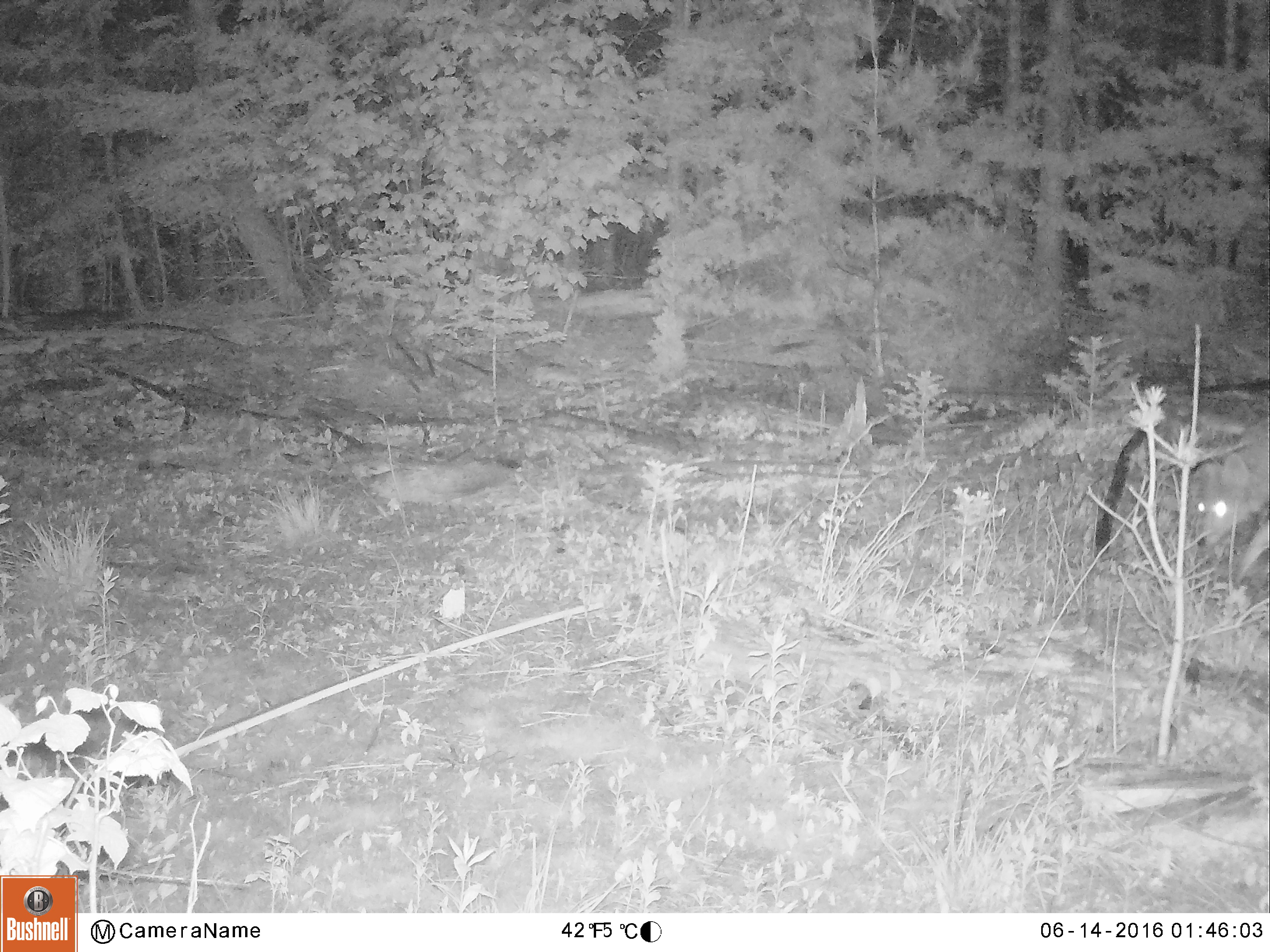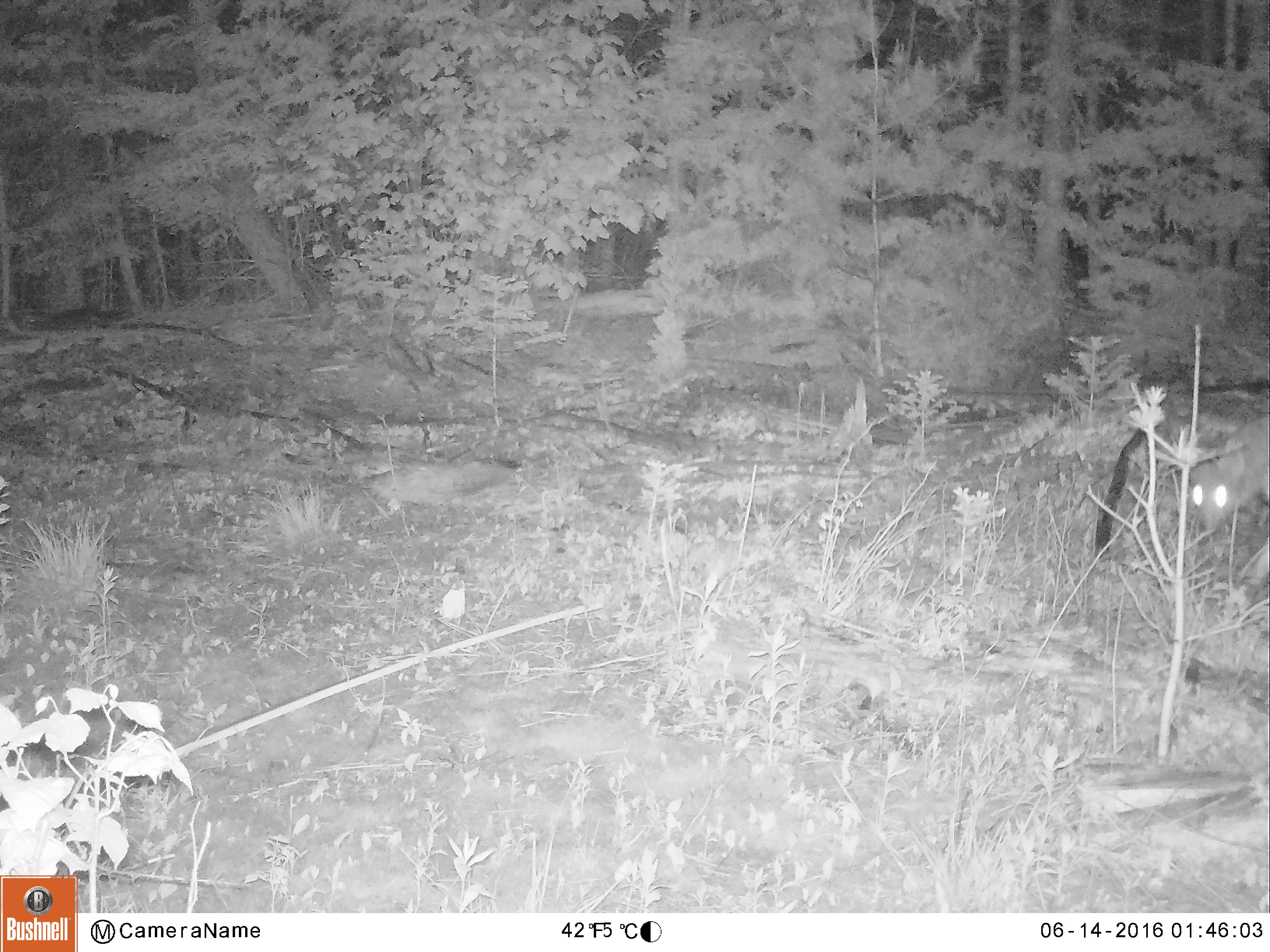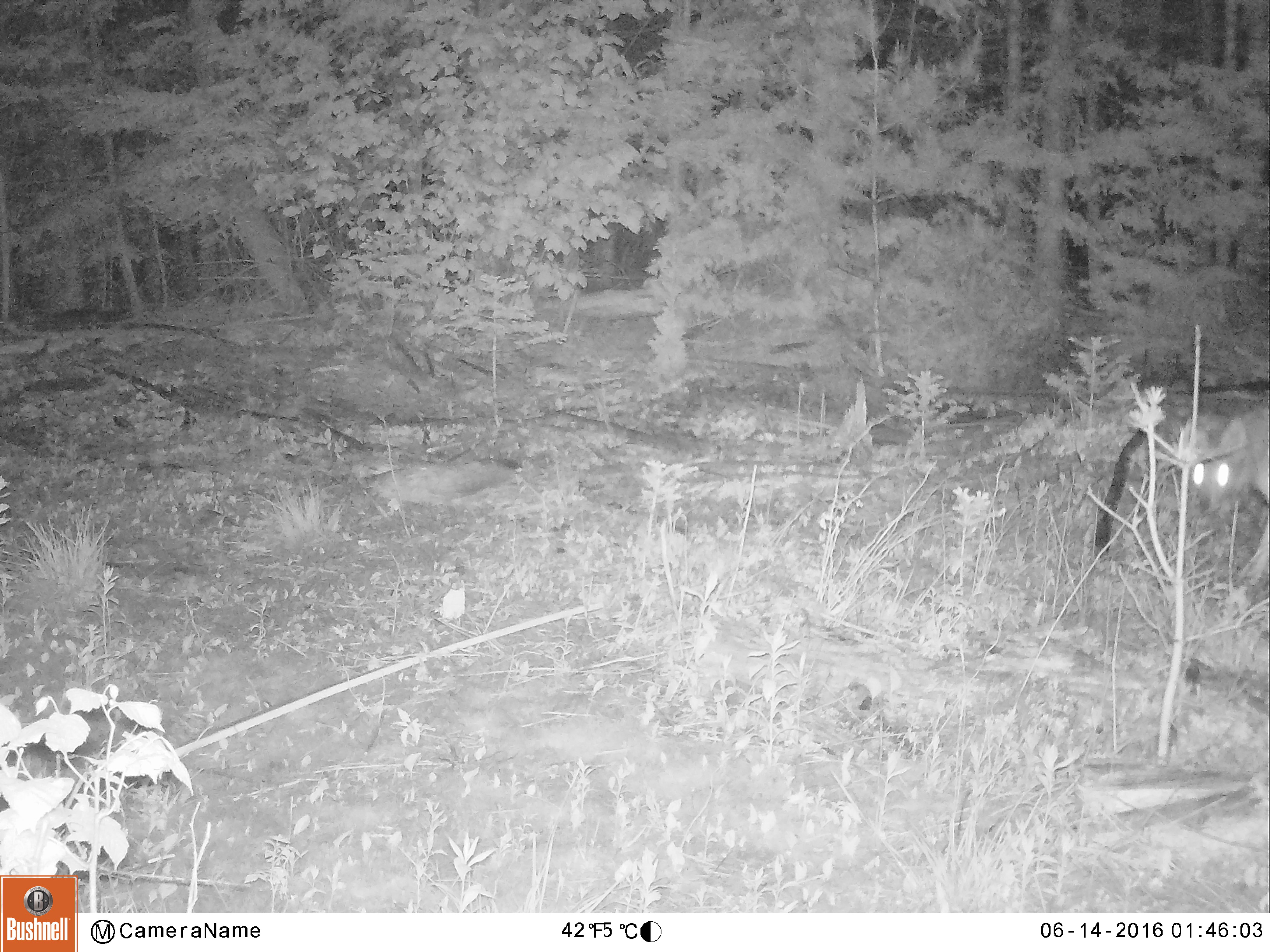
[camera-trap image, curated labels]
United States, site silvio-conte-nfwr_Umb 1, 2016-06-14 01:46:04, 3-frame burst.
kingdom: Animalia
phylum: Chordata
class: Mammalia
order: Carnivora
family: Canidae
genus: Canis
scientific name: Canis latrans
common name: coyote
Coyote (Canis latrans).